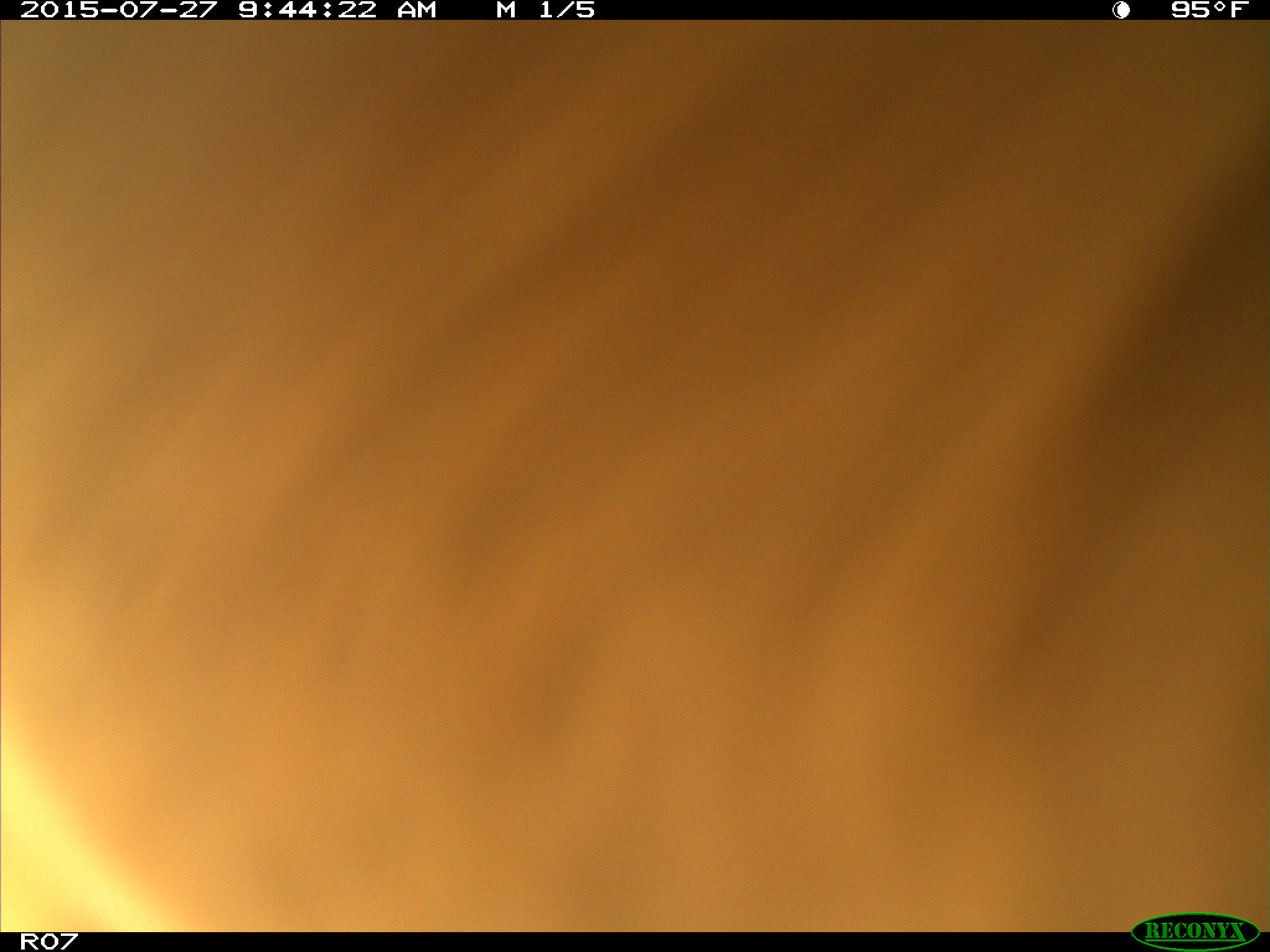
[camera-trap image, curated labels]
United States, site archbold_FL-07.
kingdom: Animalia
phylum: Chordata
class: Mammalia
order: Artiodactyla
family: Bovidae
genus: Bos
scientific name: Bos taurus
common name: domestic cow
Bos taurus (domestic cow).